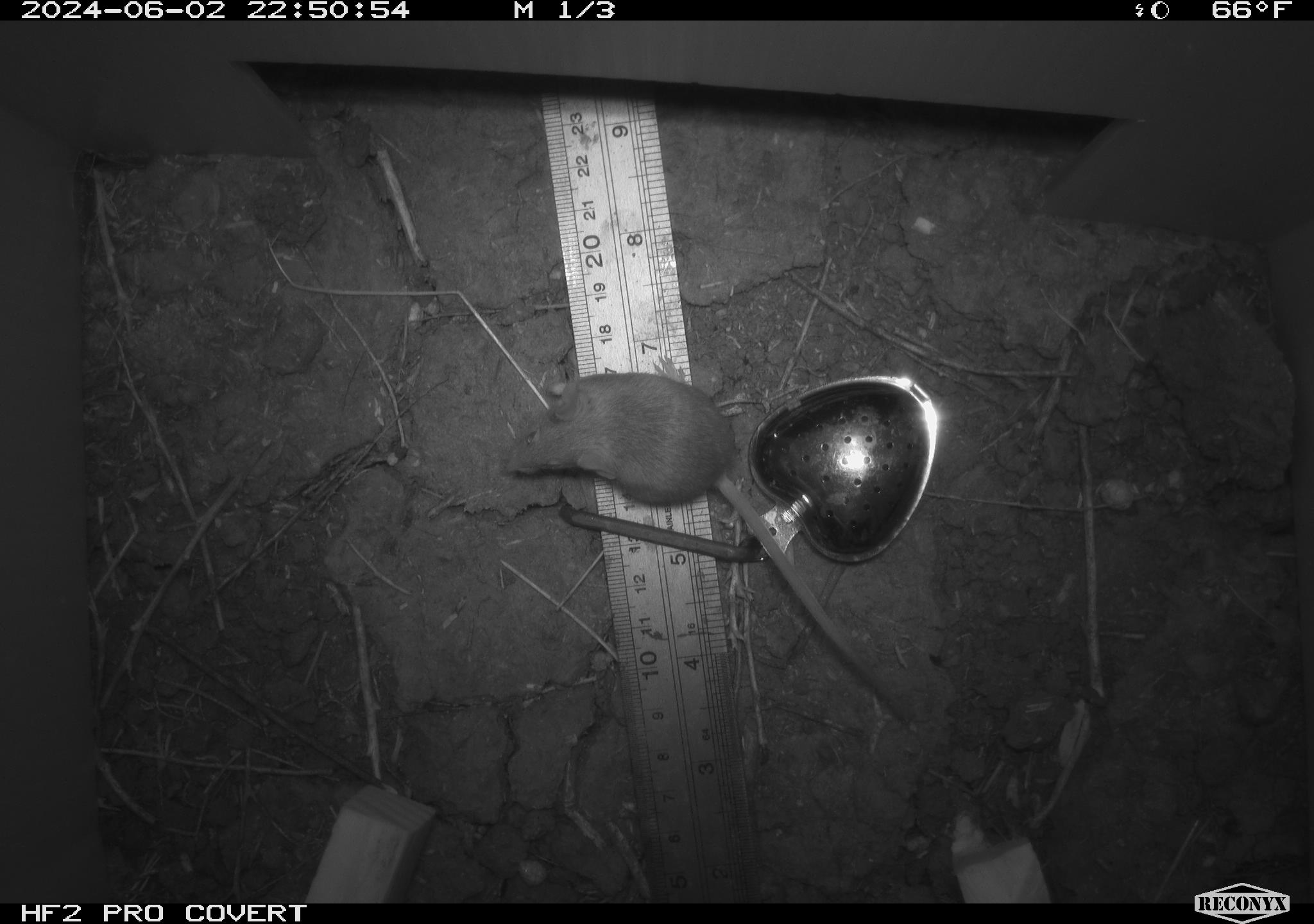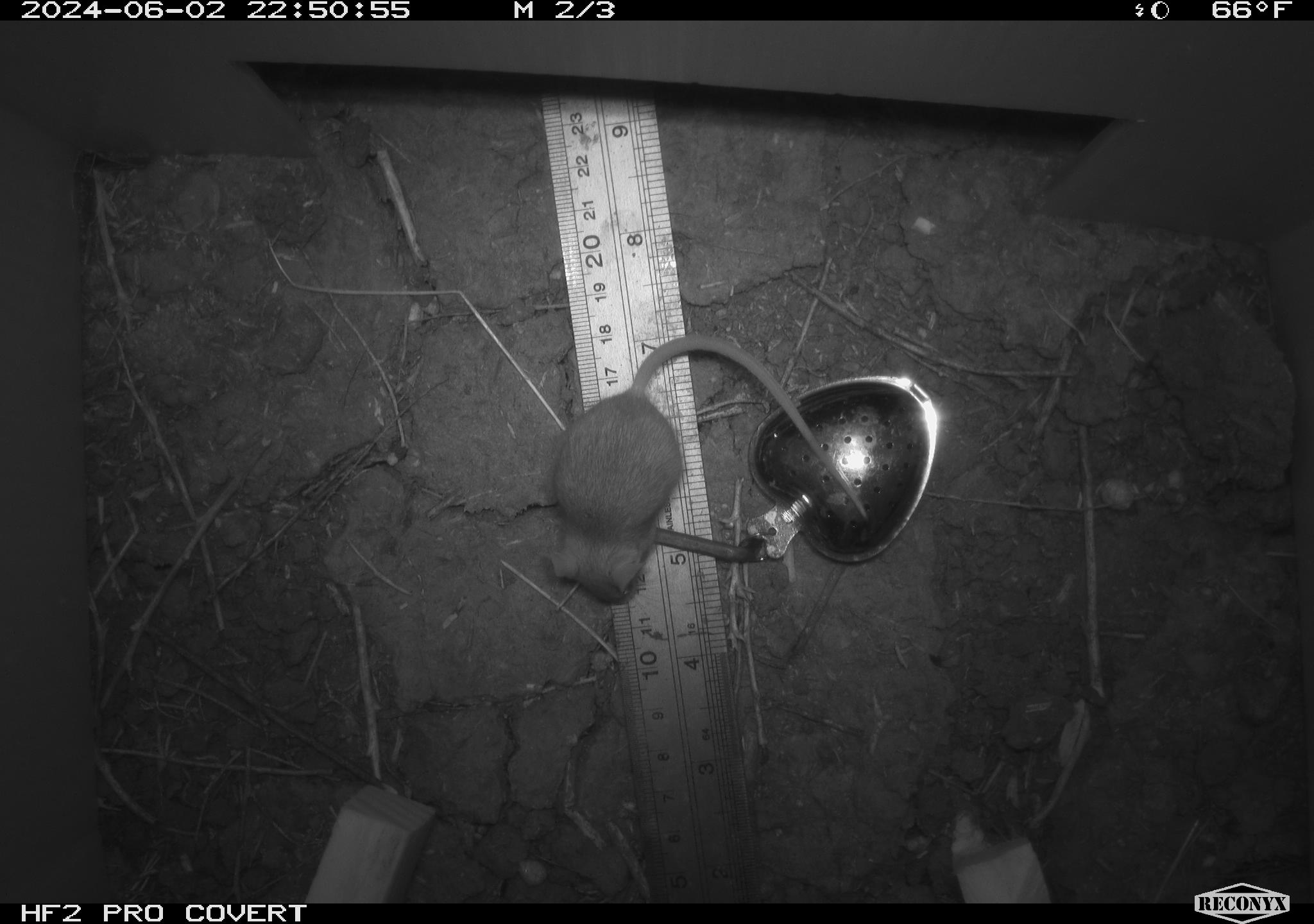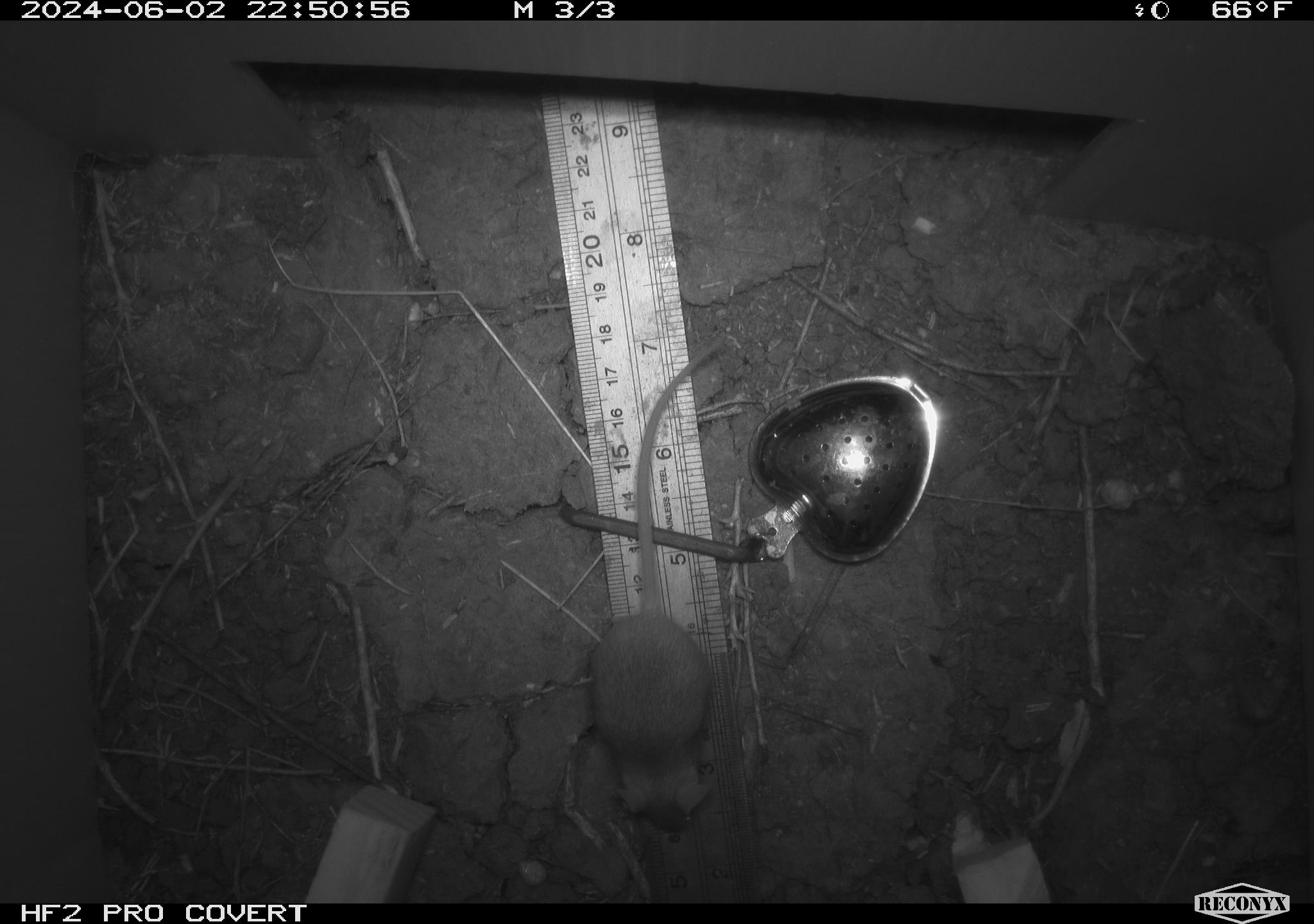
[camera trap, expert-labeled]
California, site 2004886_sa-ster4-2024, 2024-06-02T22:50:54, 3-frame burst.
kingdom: Animalia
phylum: Chordata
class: Mammalia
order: Rodentia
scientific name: Rodentia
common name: mouse species